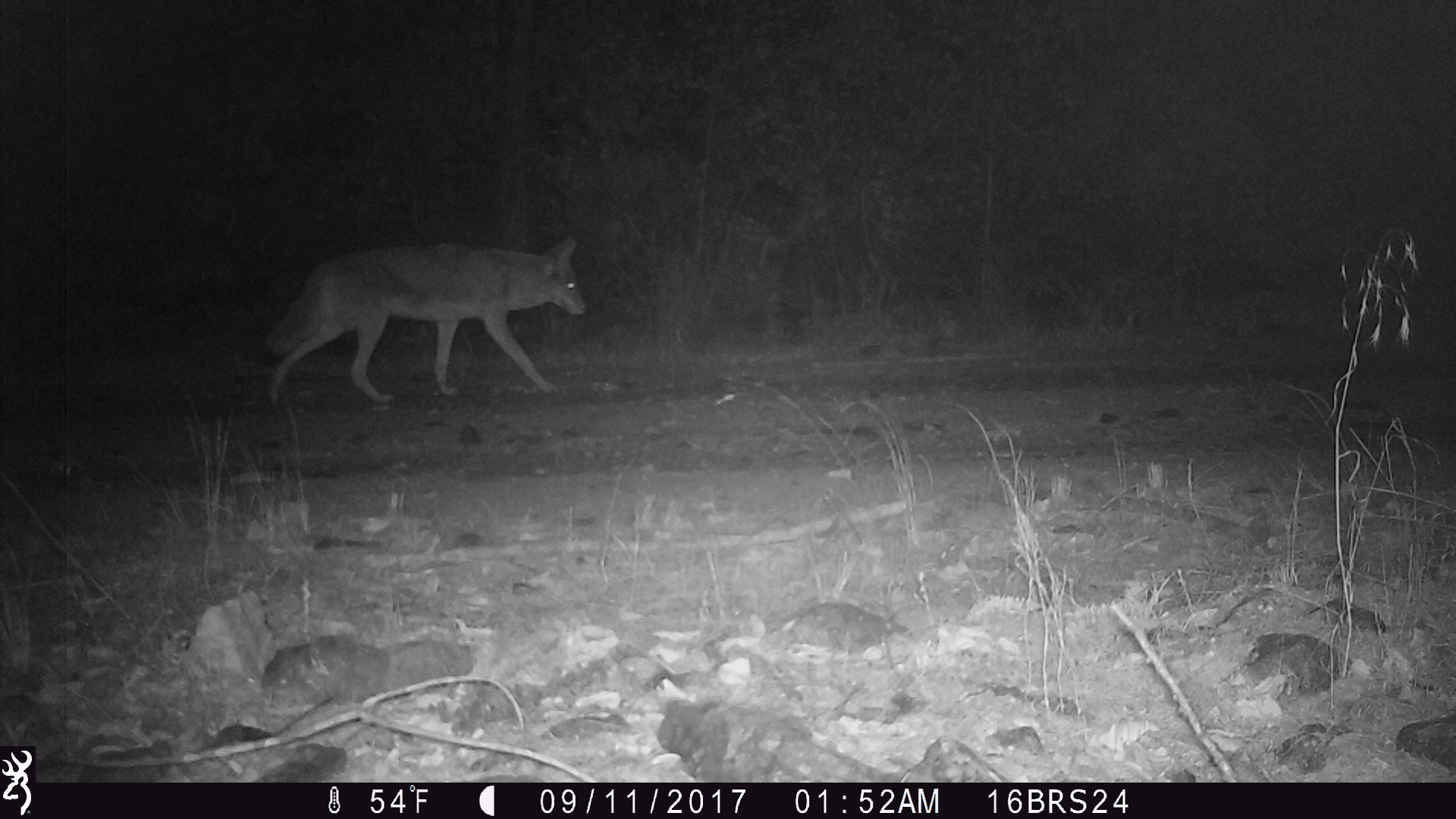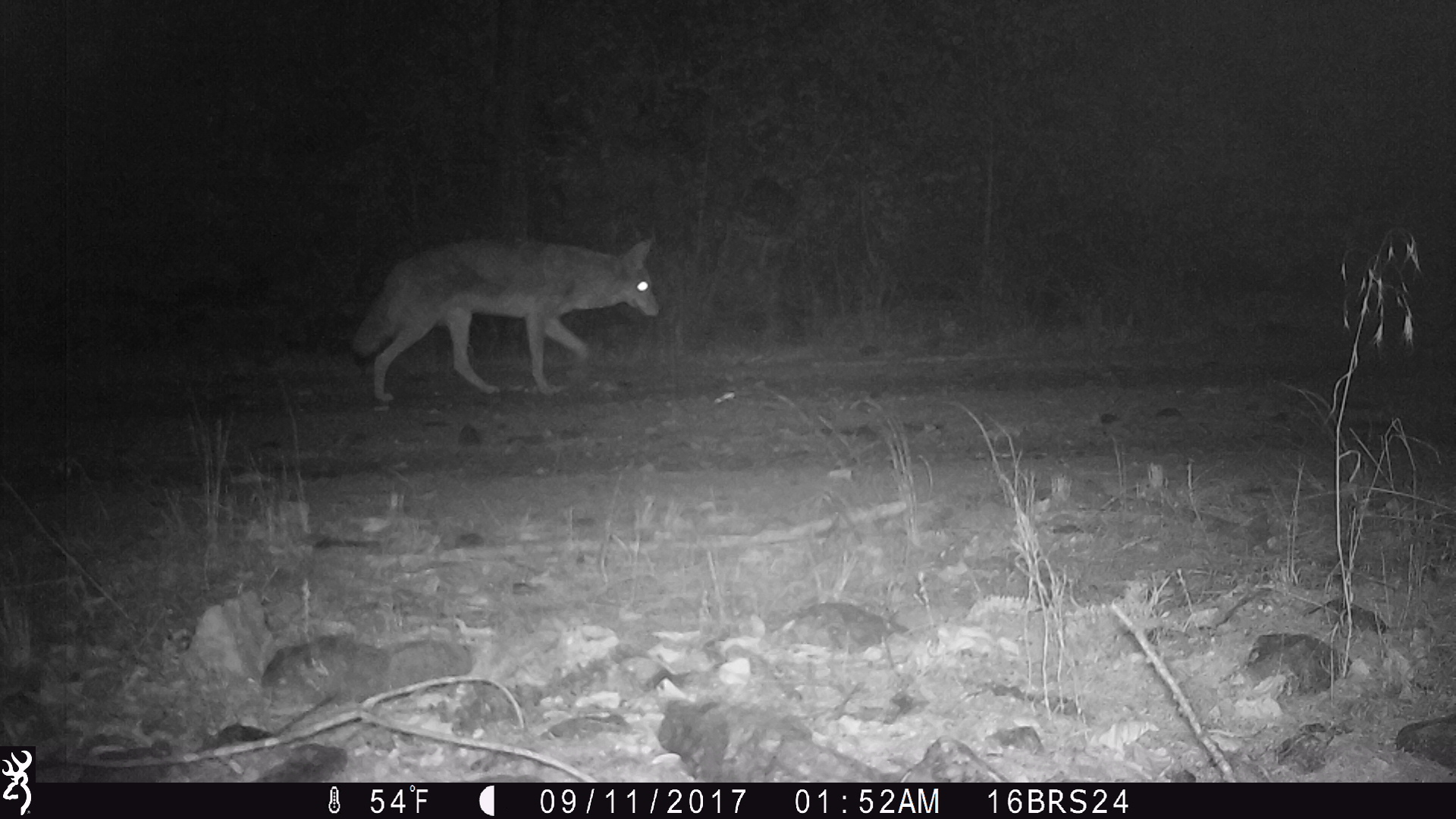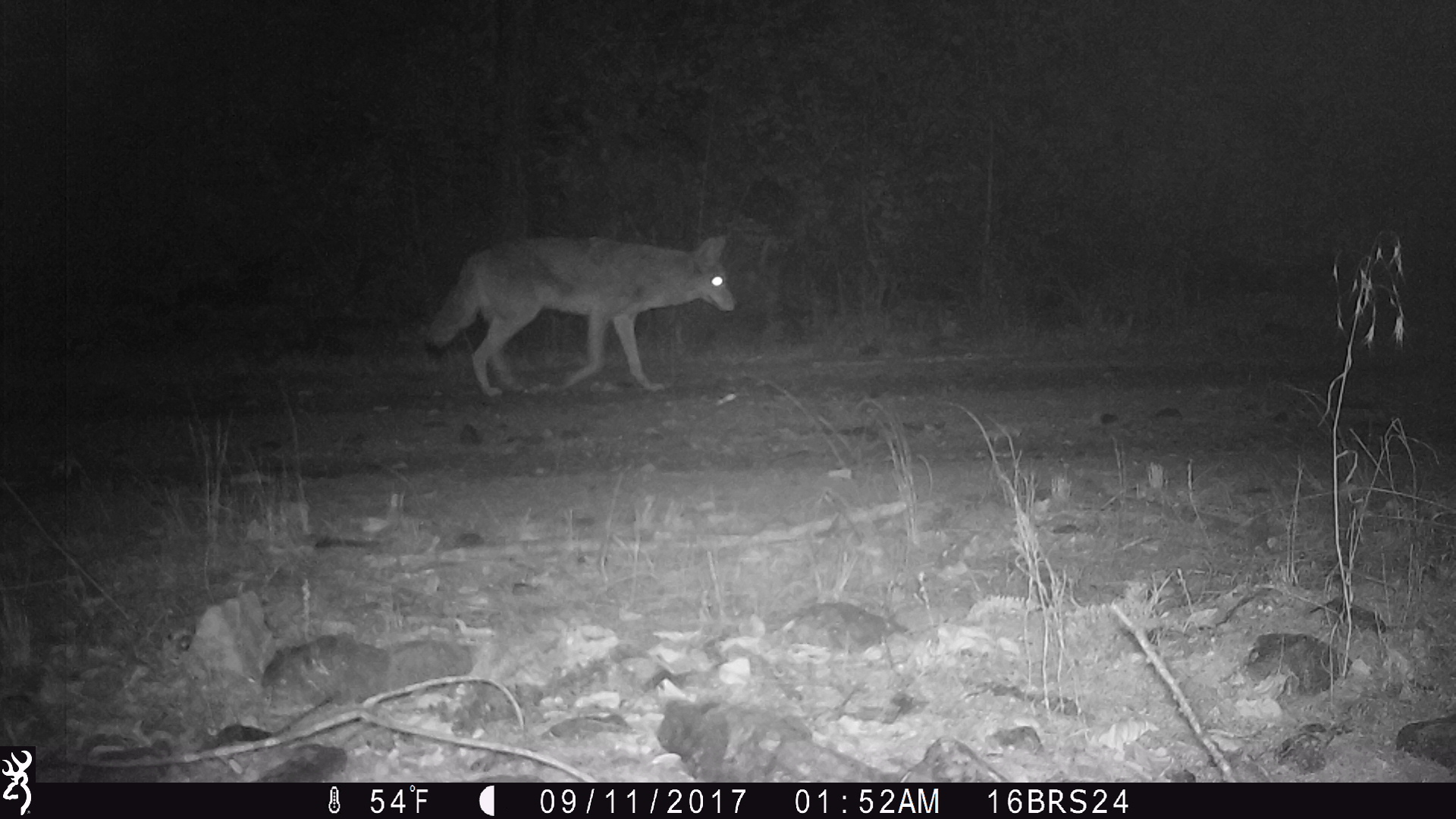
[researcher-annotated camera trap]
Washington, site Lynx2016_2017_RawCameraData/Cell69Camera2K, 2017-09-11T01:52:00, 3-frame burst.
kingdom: Animalia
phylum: Chordata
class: Mammalia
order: Carnivora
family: Canidae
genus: Canis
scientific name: Canis latrans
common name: coyote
Canis latrans (coyote). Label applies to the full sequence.